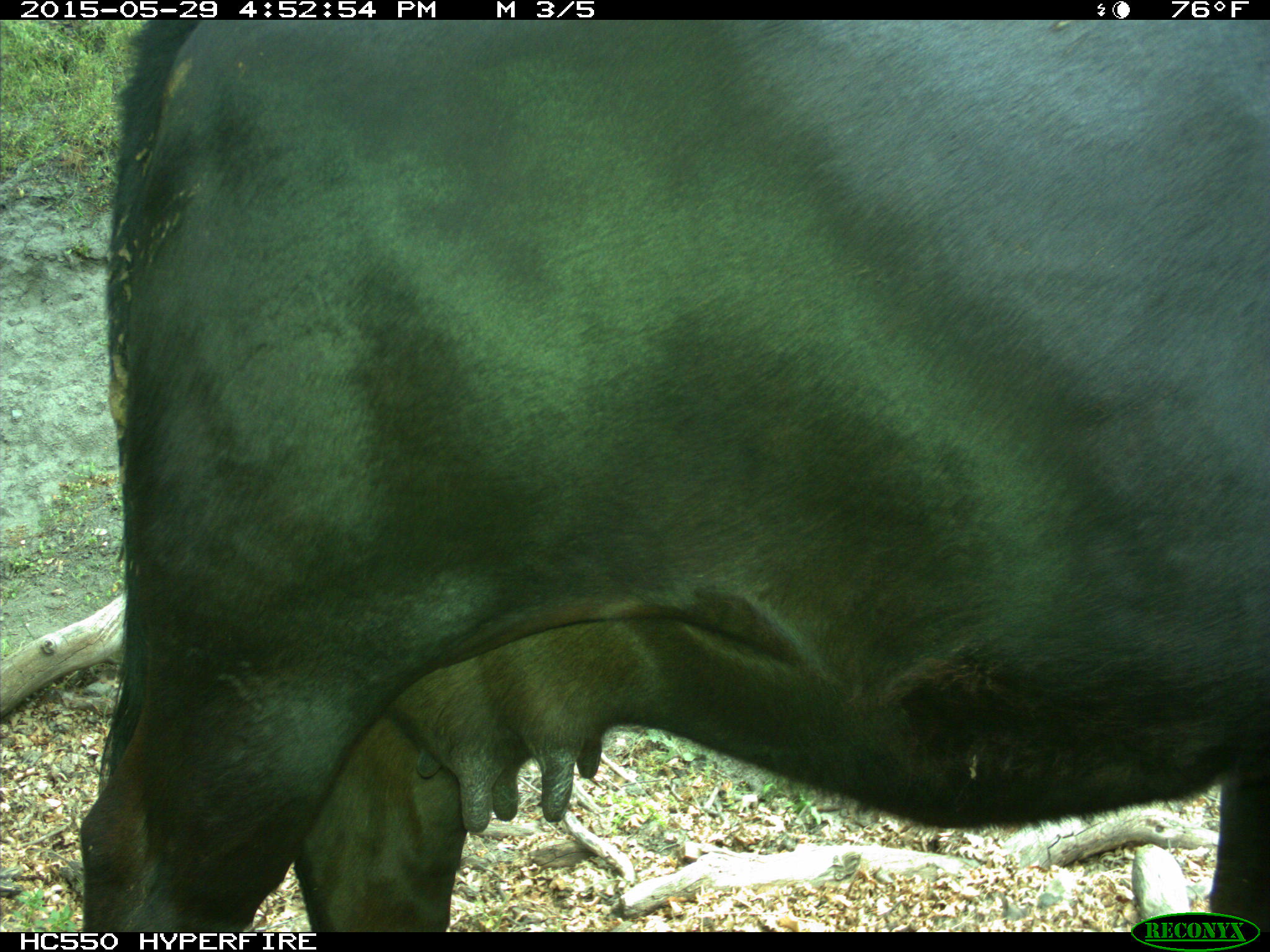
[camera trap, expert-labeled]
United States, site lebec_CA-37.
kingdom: Animalia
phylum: Chordata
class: Mammalia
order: Artiodactyla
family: Bovidae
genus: Bos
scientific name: Bos taurus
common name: domestic cow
Bos taurus (domestic cow).